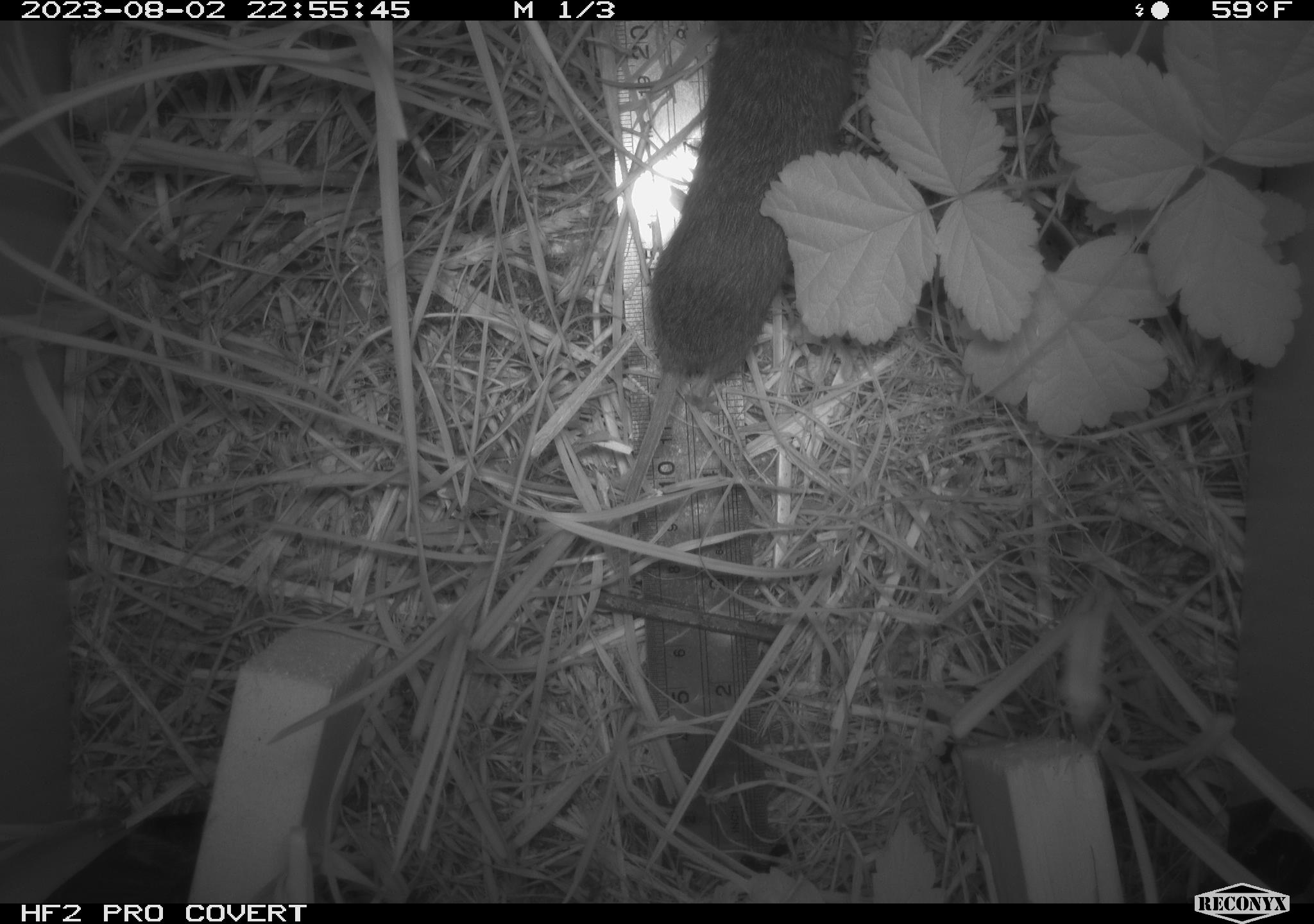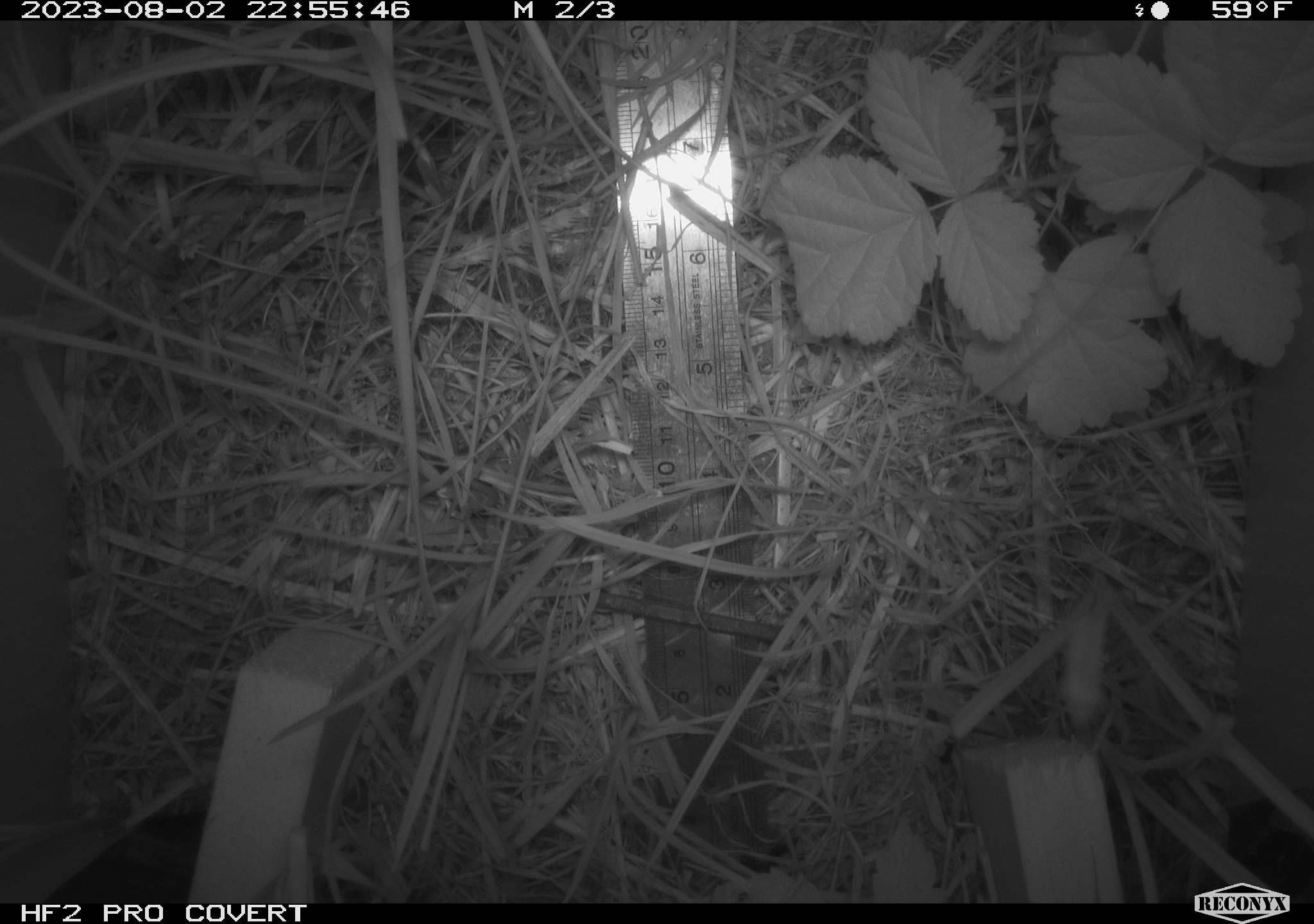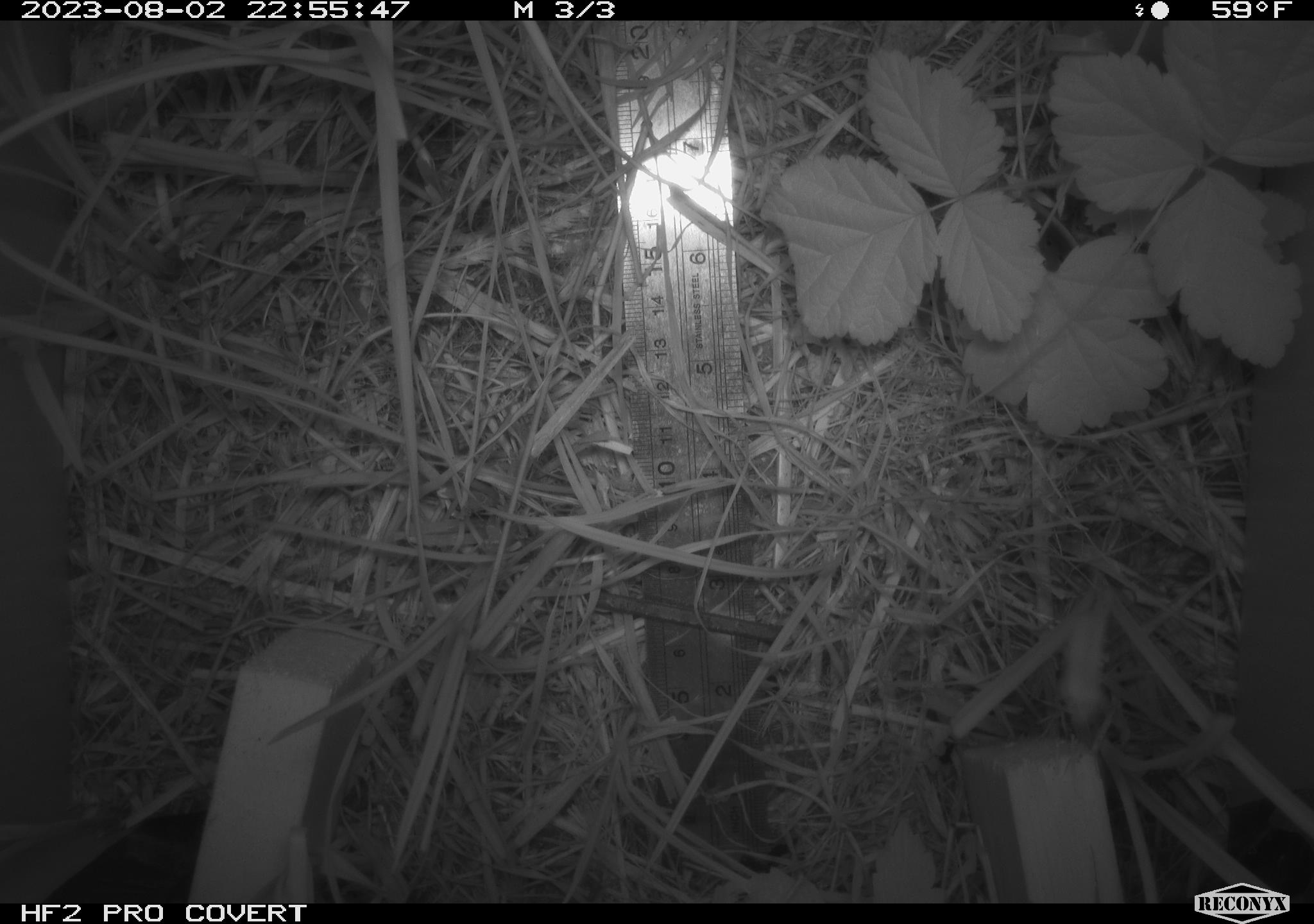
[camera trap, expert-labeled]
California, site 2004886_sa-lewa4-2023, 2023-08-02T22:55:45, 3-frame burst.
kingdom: Animalia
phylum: Chordata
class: Mammalia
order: Rodentia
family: Cricetidae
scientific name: Arvicolinae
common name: voles, lemmings, and muskrats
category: arvicolinae subfamily